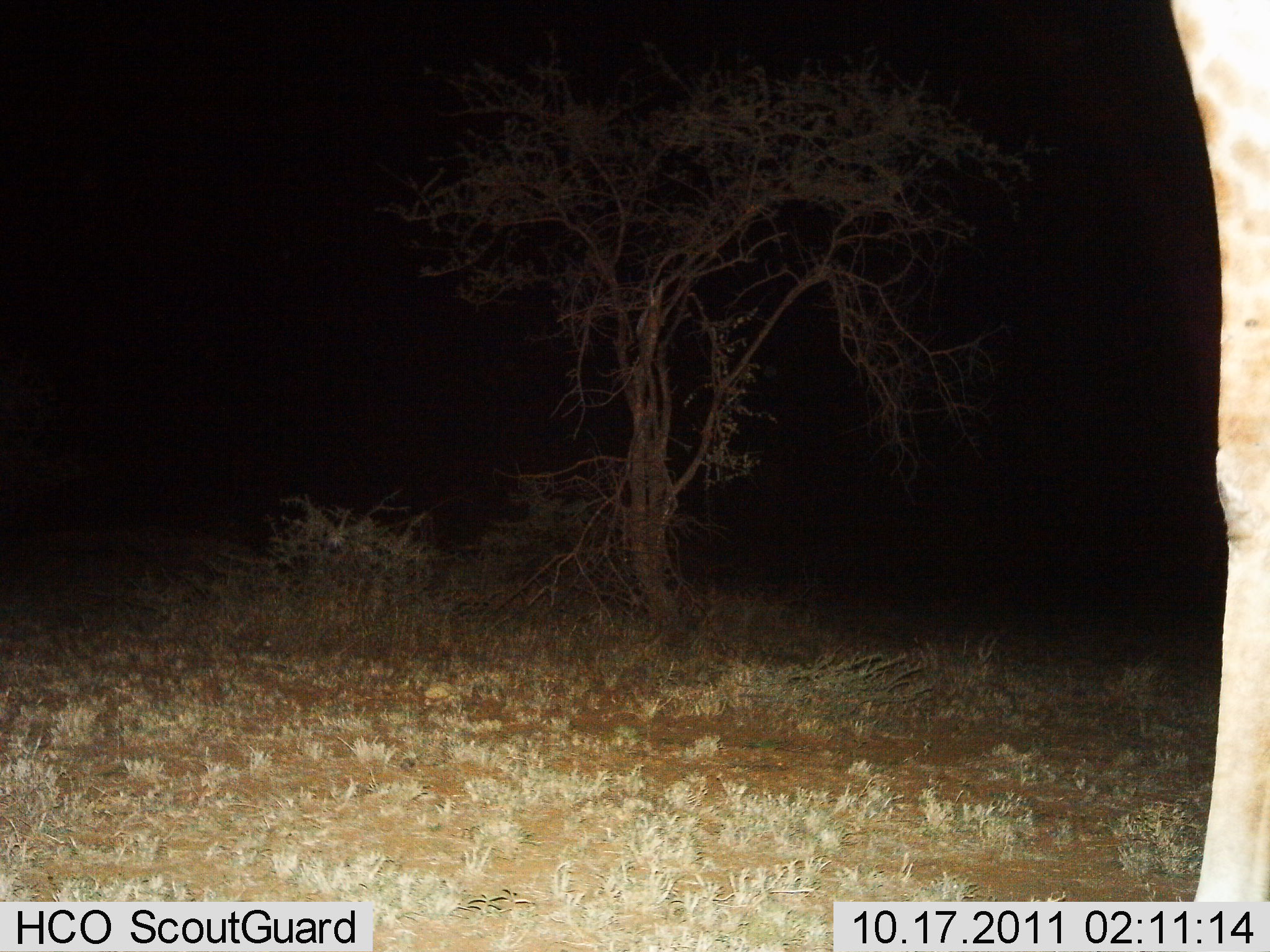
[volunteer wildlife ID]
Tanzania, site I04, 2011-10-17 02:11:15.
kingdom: Animalia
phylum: Chordata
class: Mammalia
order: Artiodactyla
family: Giraffidae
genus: Giraffa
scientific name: Giraffa camelopardalis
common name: giraffe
Giraffe (Giraffa camelopardalis), count 1. Behavior (volunteer vote fractions): standing 100%, resting 0%, moving 0%, interacting 0%. Young present (vote fraction): 0%. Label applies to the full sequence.